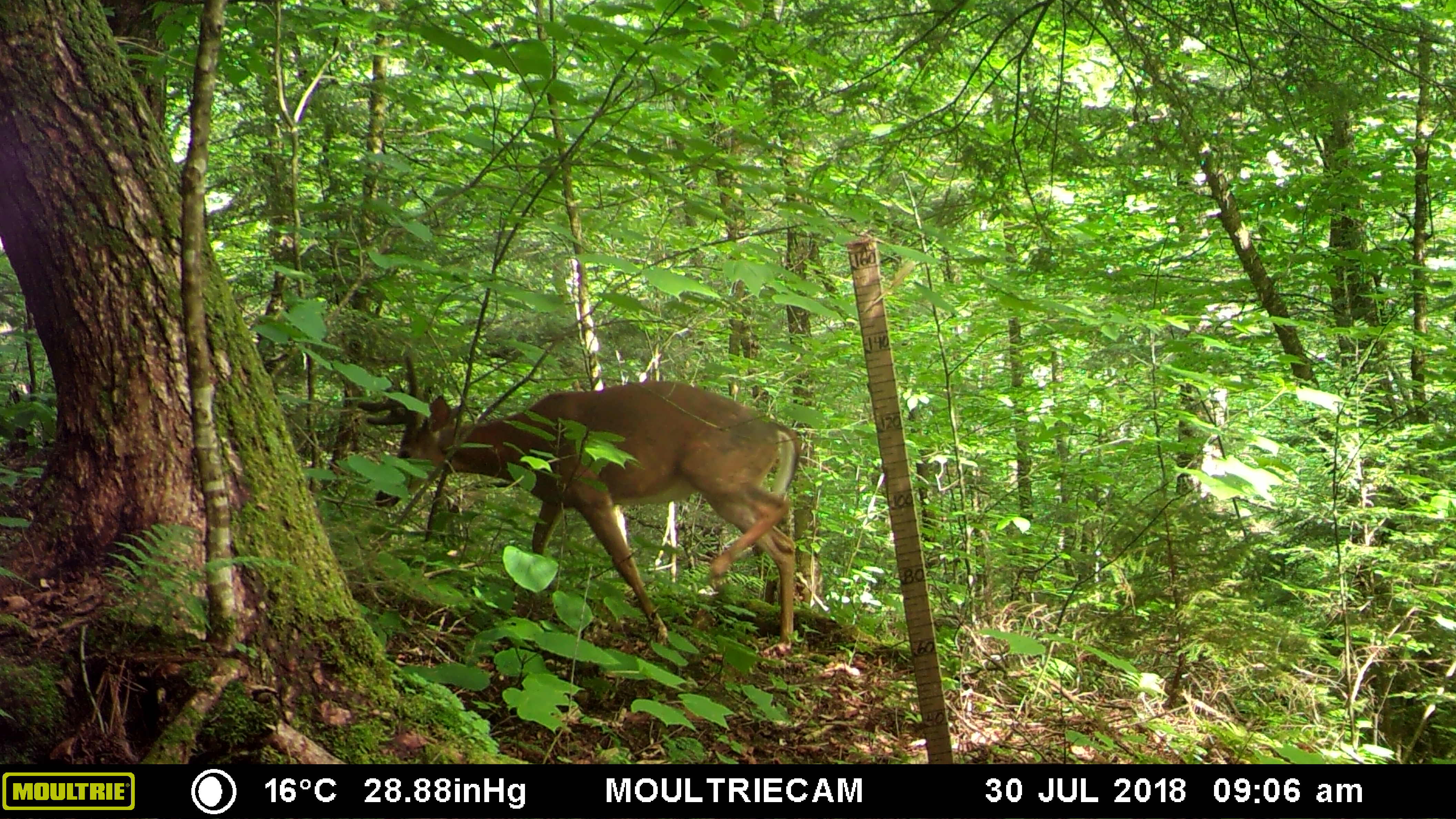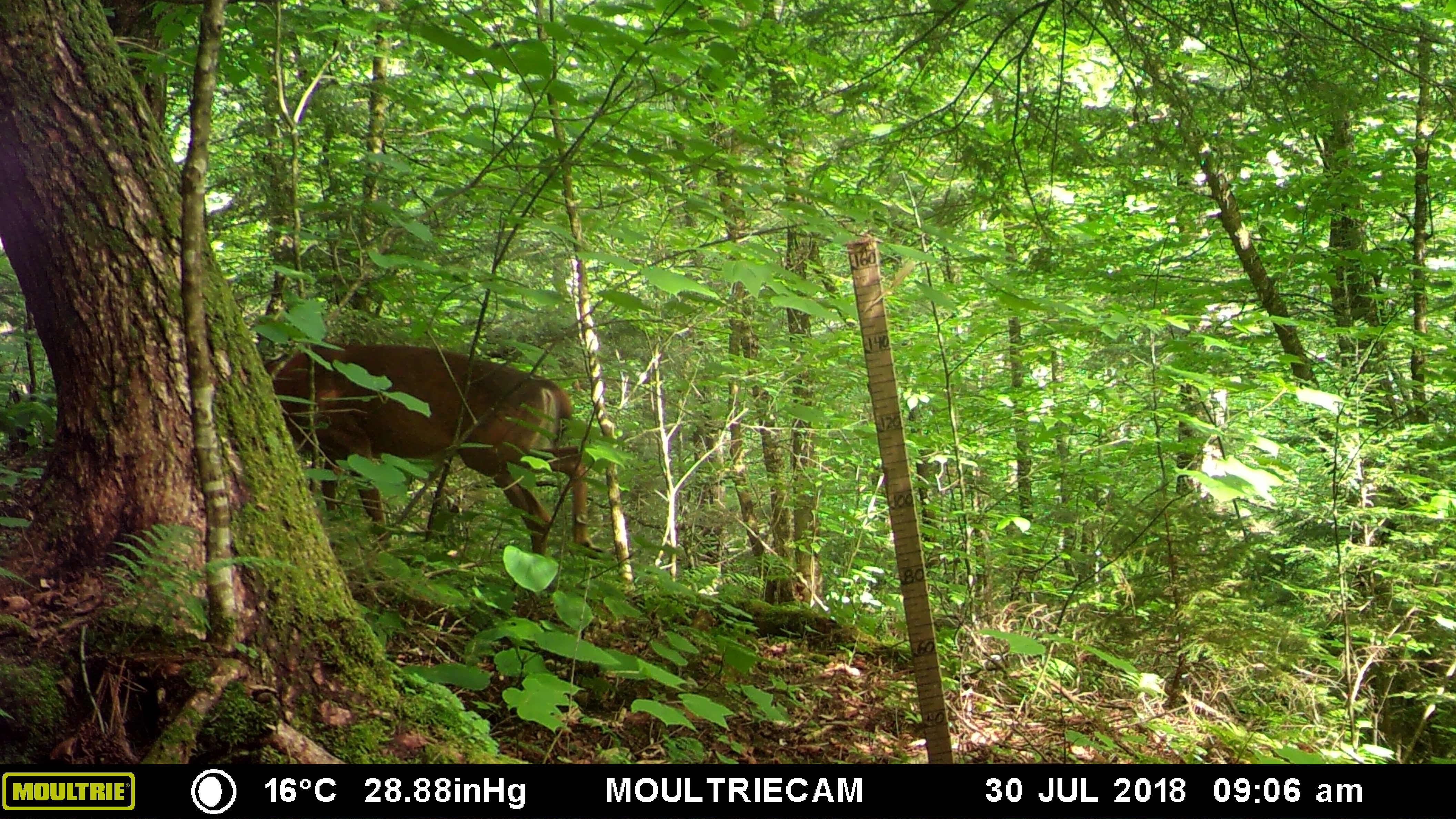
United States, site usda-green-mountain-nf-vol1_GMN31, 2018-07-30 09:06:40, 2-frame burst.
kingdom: Animalia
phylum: Chordata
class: Mammalia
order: Artiodactyla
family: Cervidae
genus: Odocoileus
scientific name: Odocoileus virginianus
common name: white-tailed deer